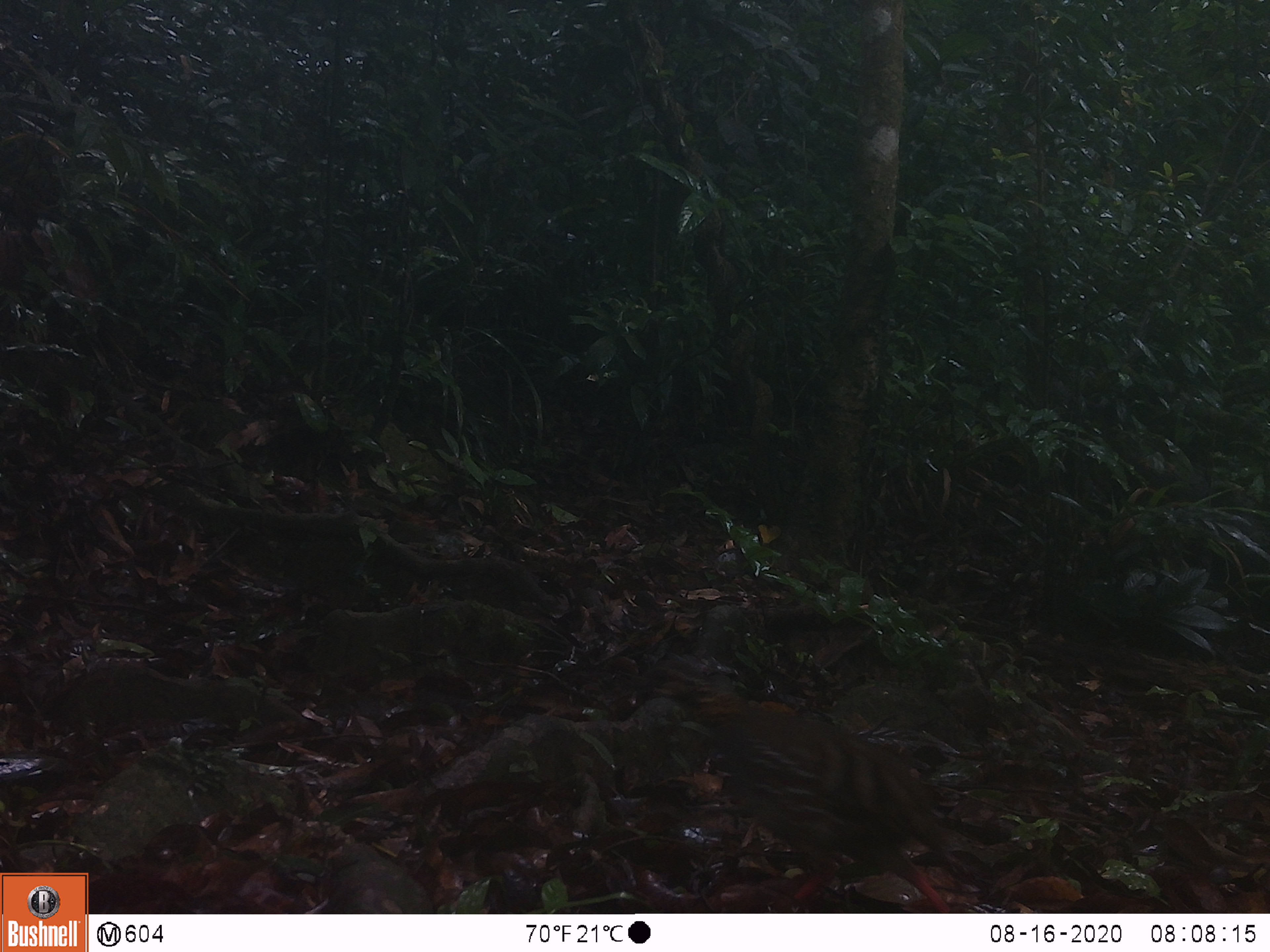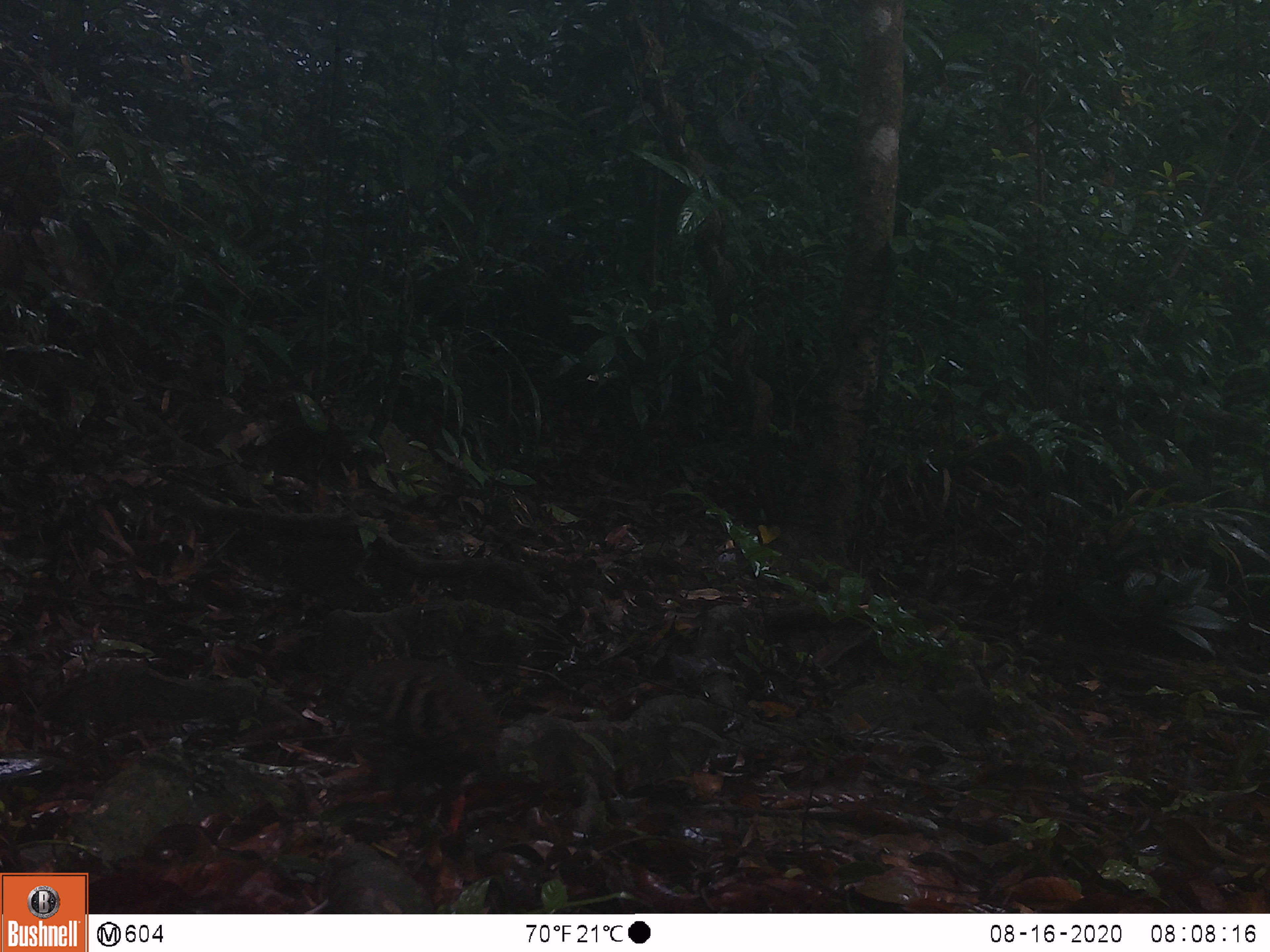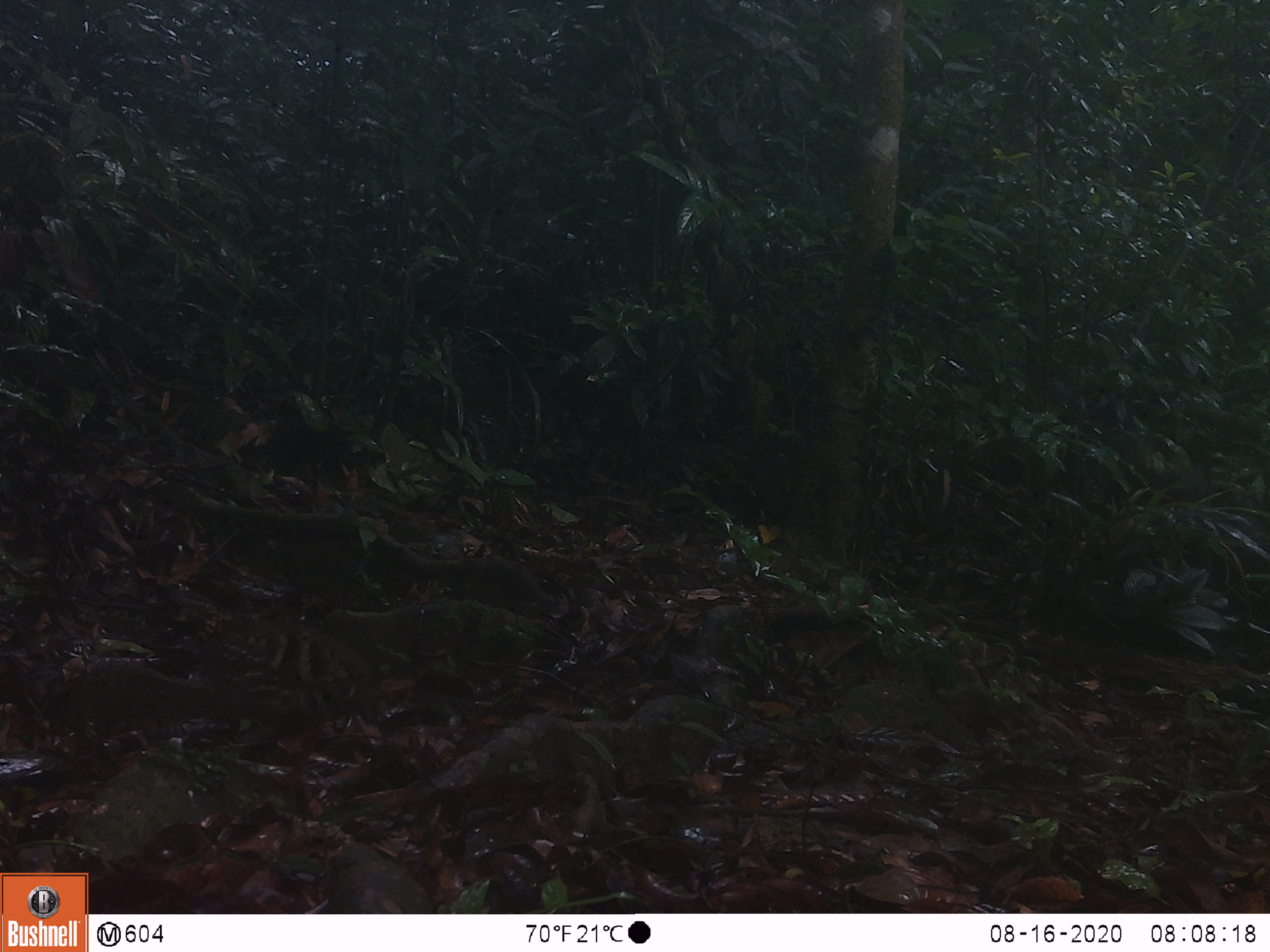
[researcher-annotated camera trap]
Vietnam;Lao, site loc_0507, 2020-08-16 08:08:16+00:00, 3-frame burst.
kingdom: Animalia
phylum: Chordata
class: Aves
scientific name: Aves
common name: bird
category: unidentified bird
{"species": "unidentified bird (bird) (Aves)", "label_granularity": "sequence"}